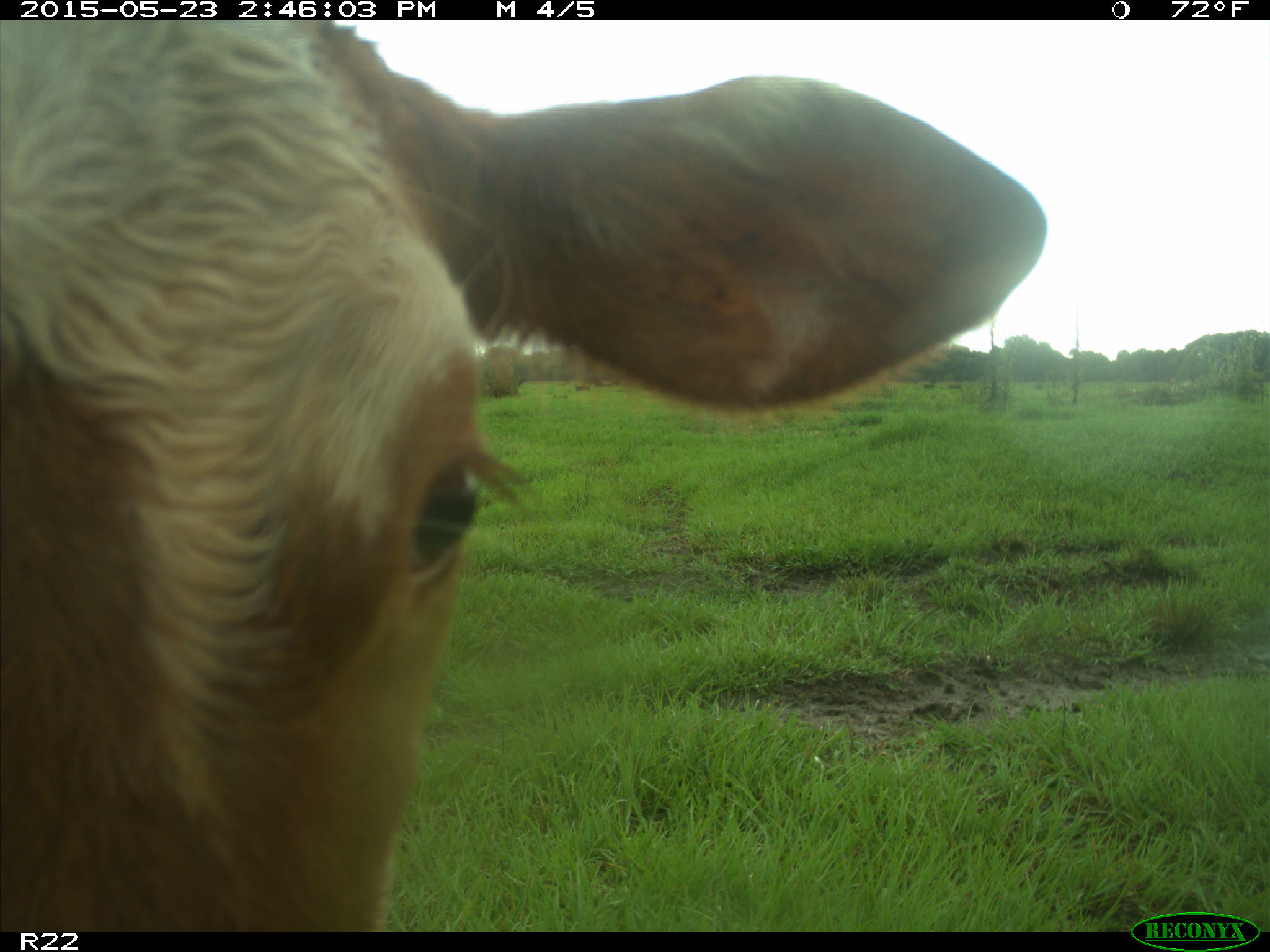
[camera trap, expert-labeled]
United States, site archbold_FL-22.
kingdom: Animalia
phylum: Chordata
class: Mammalia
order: Artiodactyla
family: Bovidae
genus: Bos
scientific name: Bos taurus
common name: domestic cow